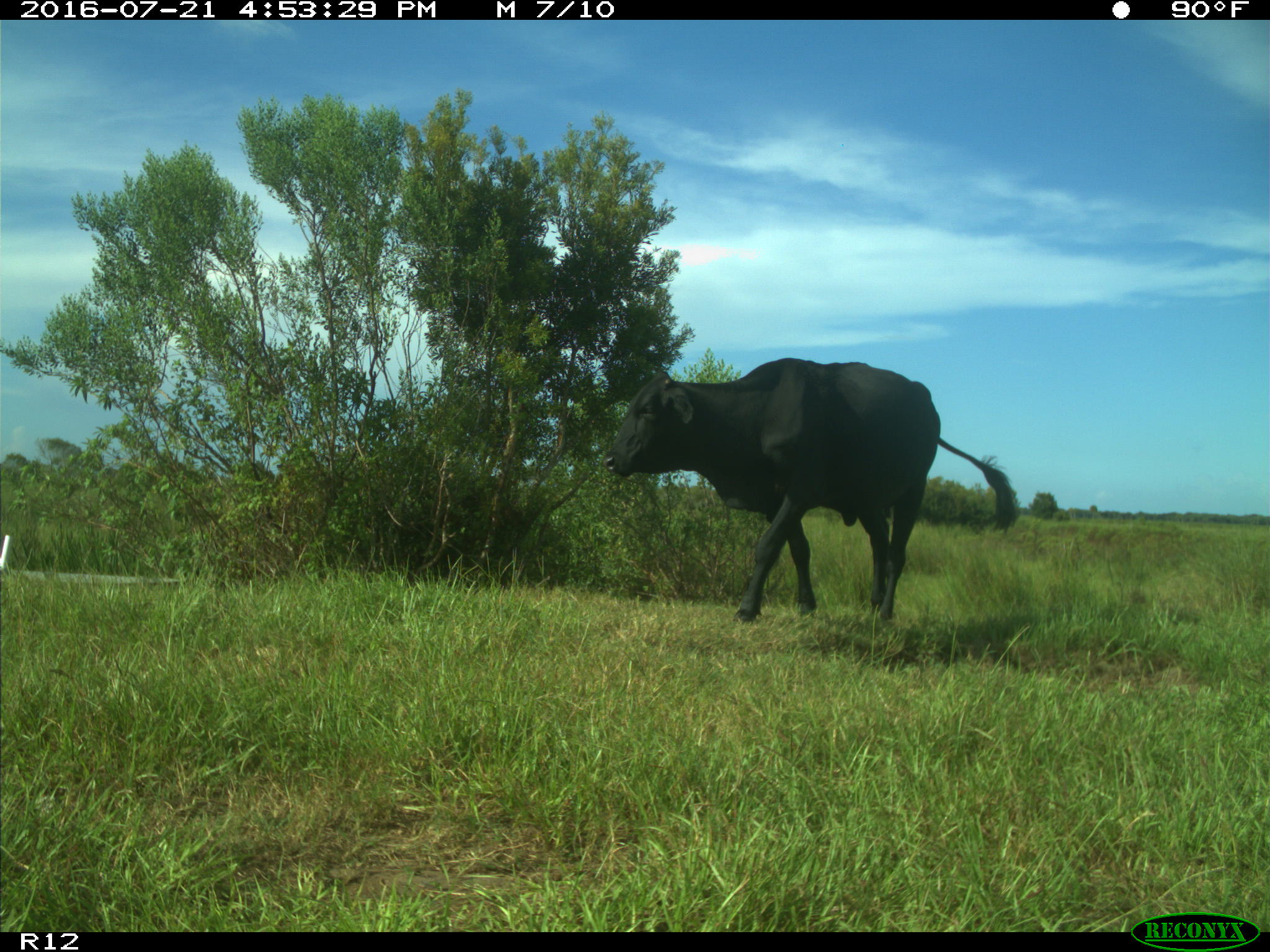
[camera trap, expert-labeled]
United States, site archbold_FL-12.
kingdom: Animalia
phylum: Chordata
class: Mammalia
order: Artiodactyla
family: Bovidae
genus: Bos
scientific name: Bos taurus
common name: domestic cow